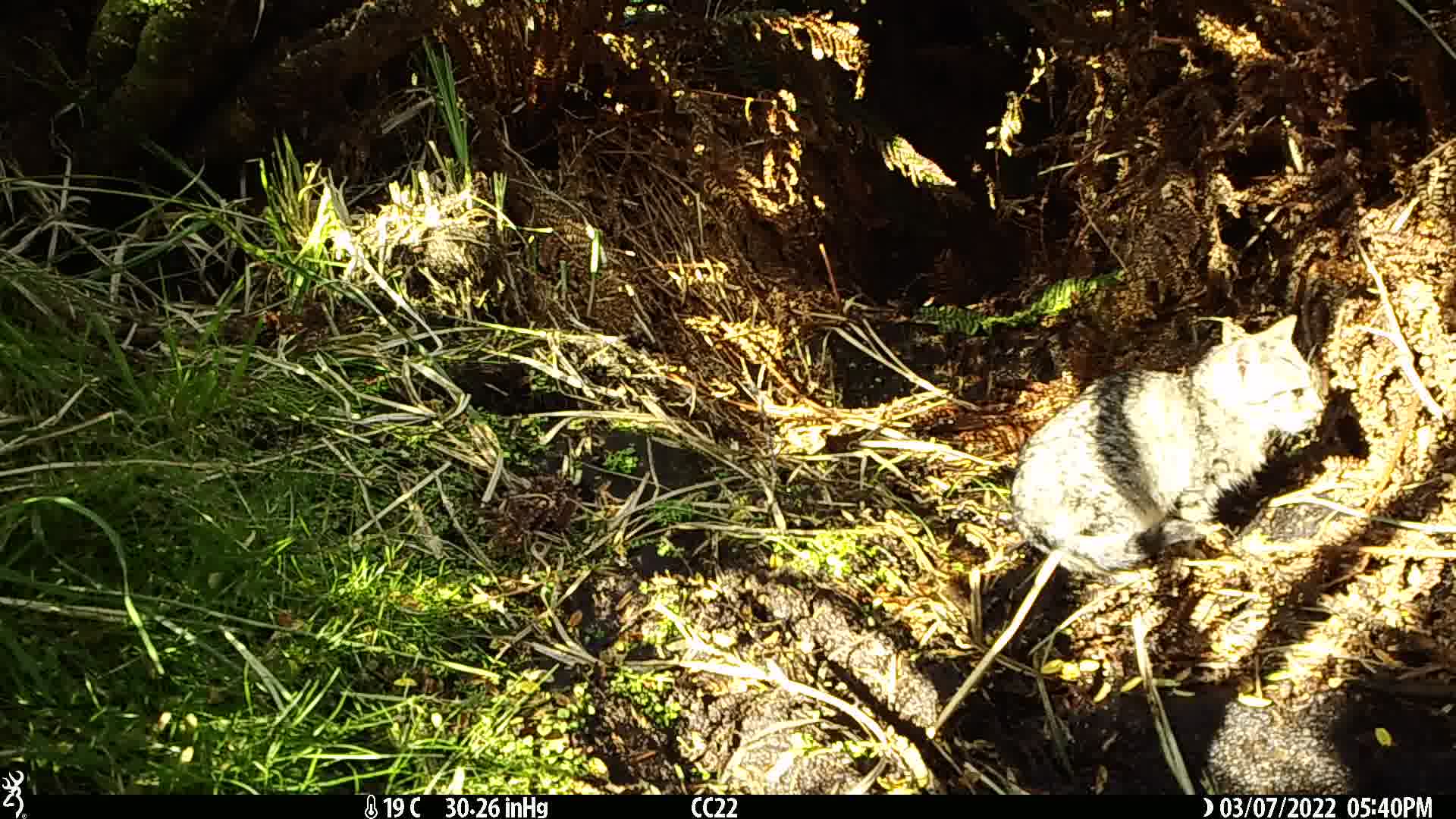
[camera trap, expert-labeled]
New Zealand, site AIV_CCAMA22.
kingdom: Animalia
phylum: Chordata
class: Mammalia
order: Carnivora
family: Felidae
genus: Felis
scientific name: Felis catus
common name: domestic cat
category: cat